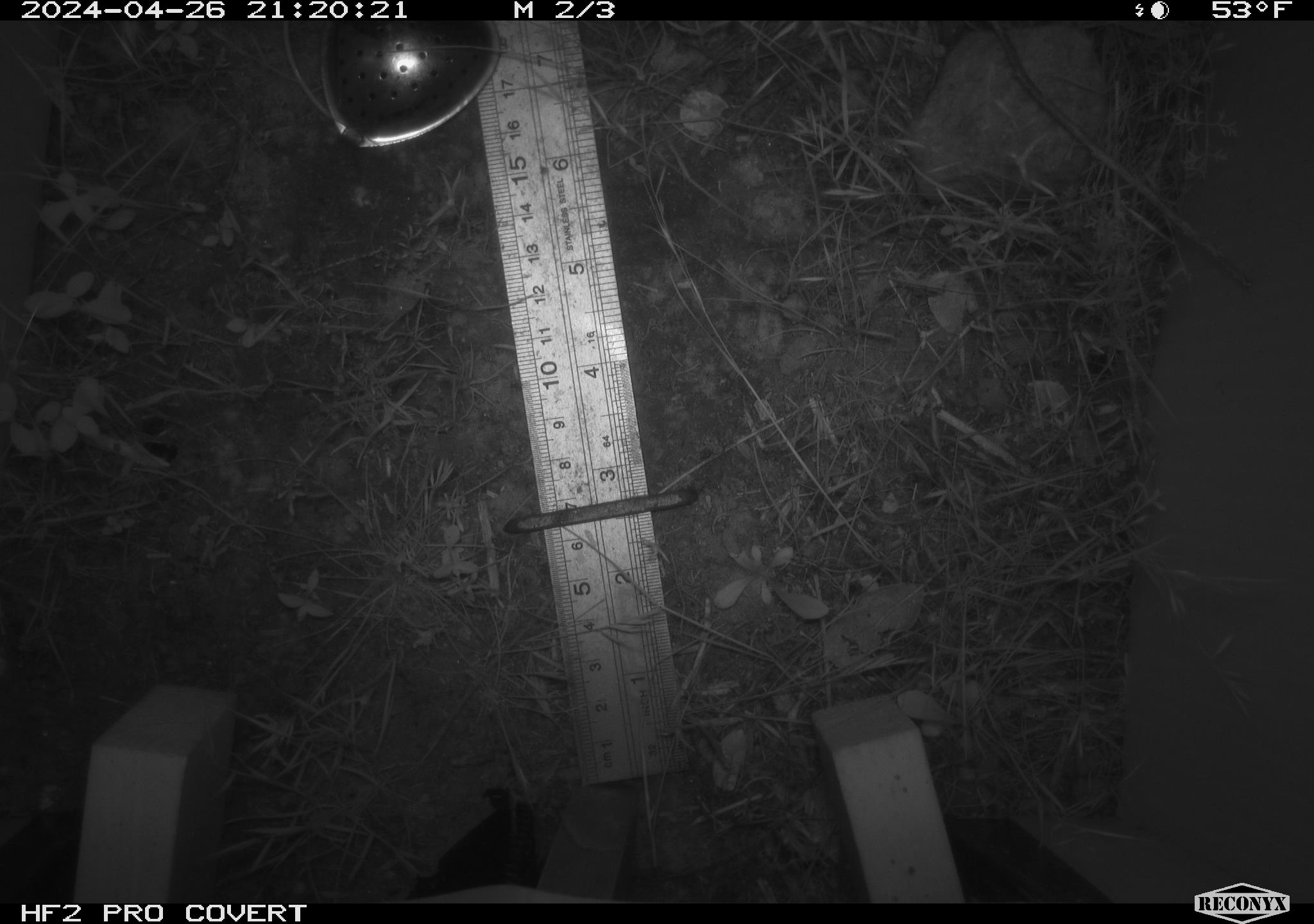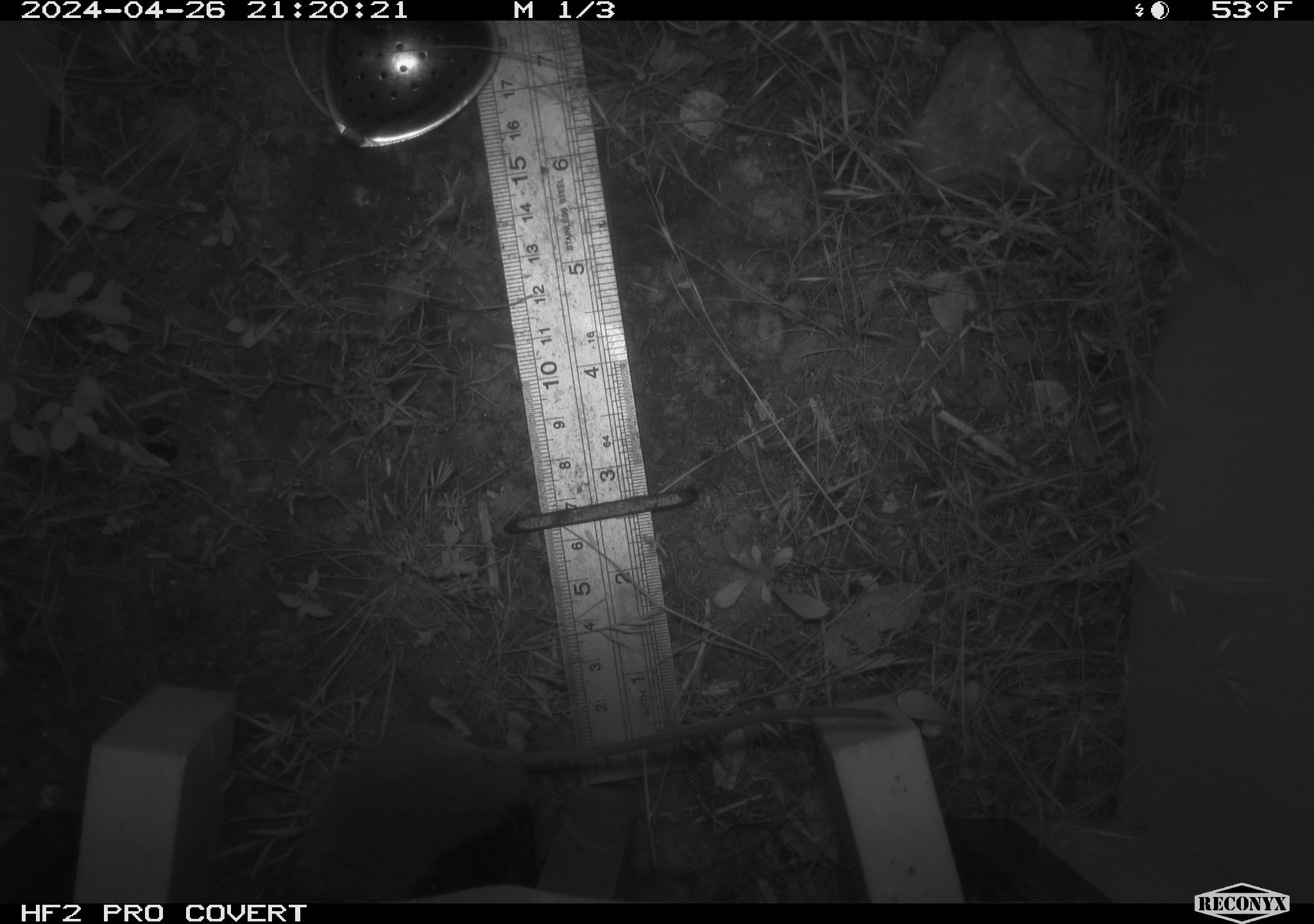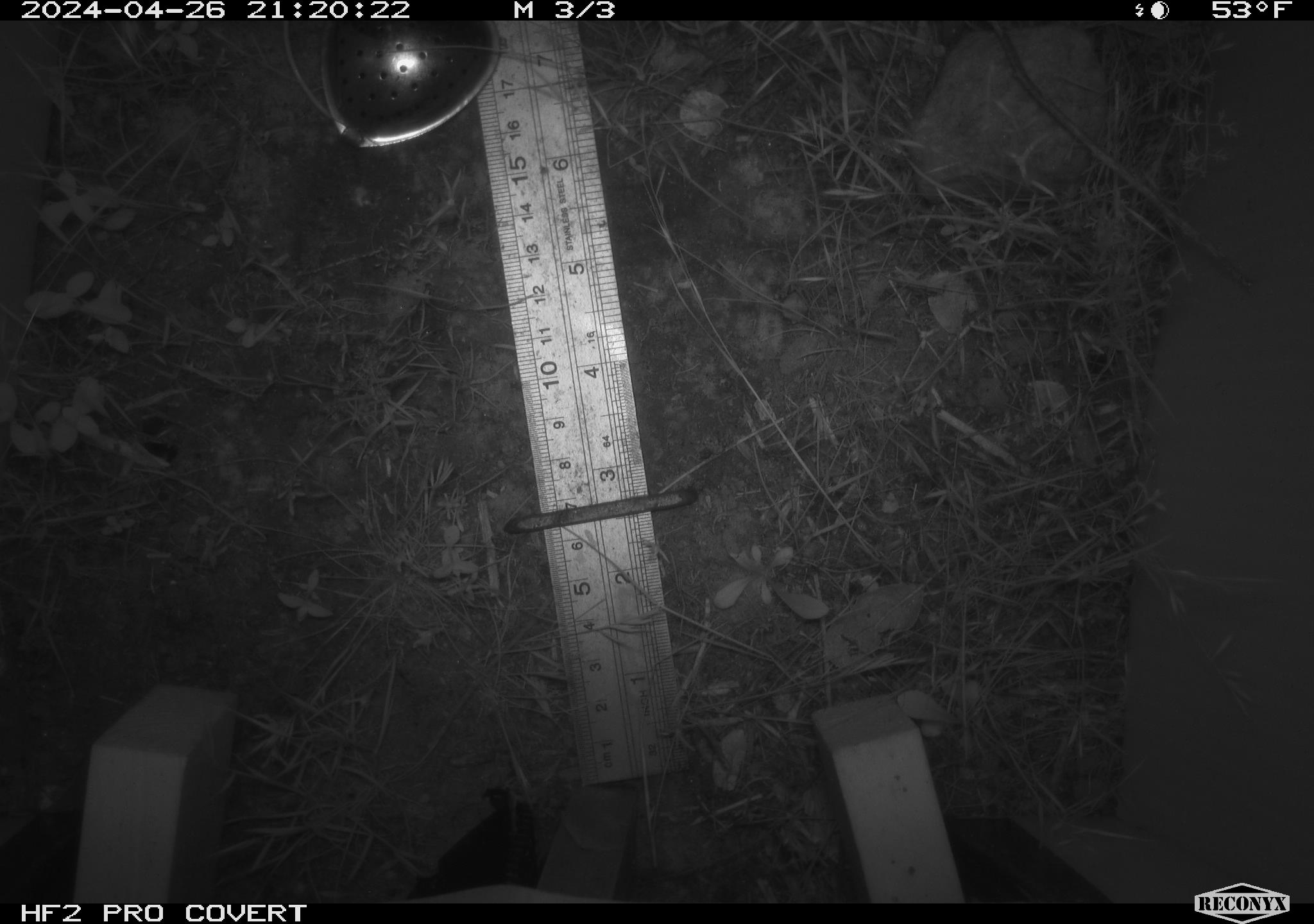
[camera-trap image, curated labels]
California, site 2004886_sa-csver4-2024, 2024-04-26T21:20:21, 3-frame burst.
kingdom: Animalia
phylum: Chordata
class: Mammalia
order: Rodentia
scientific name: Rodentia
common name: mouse species